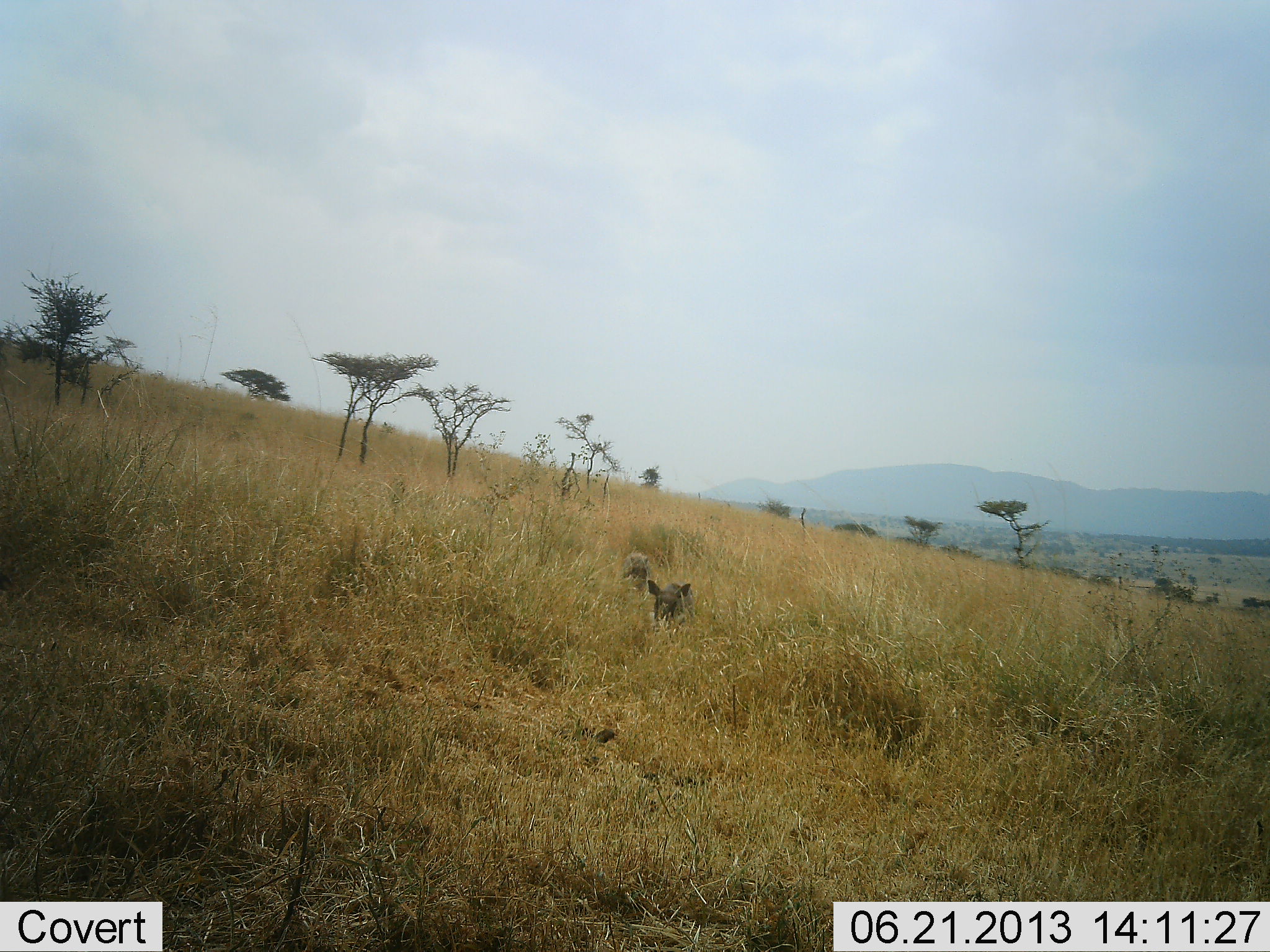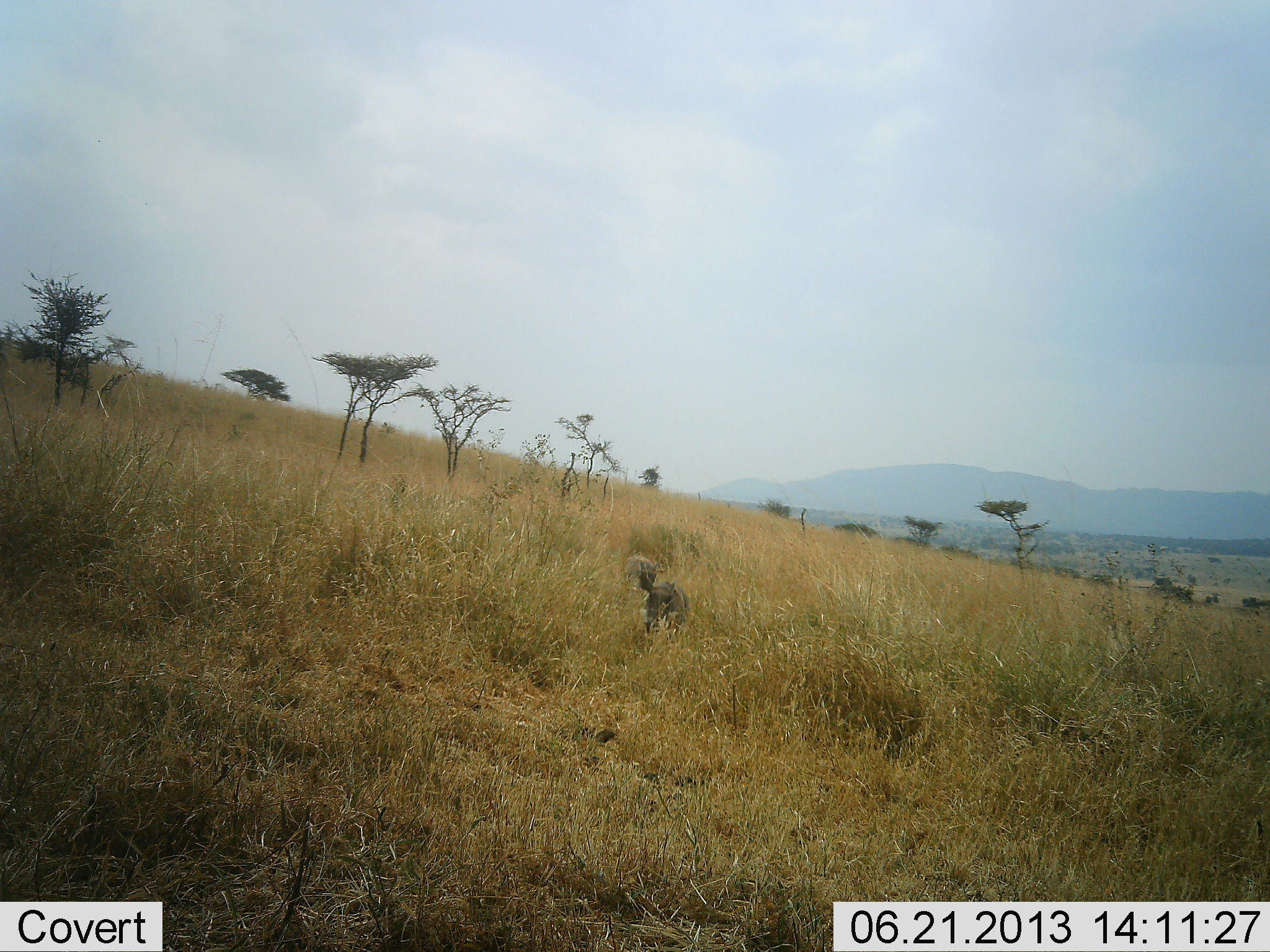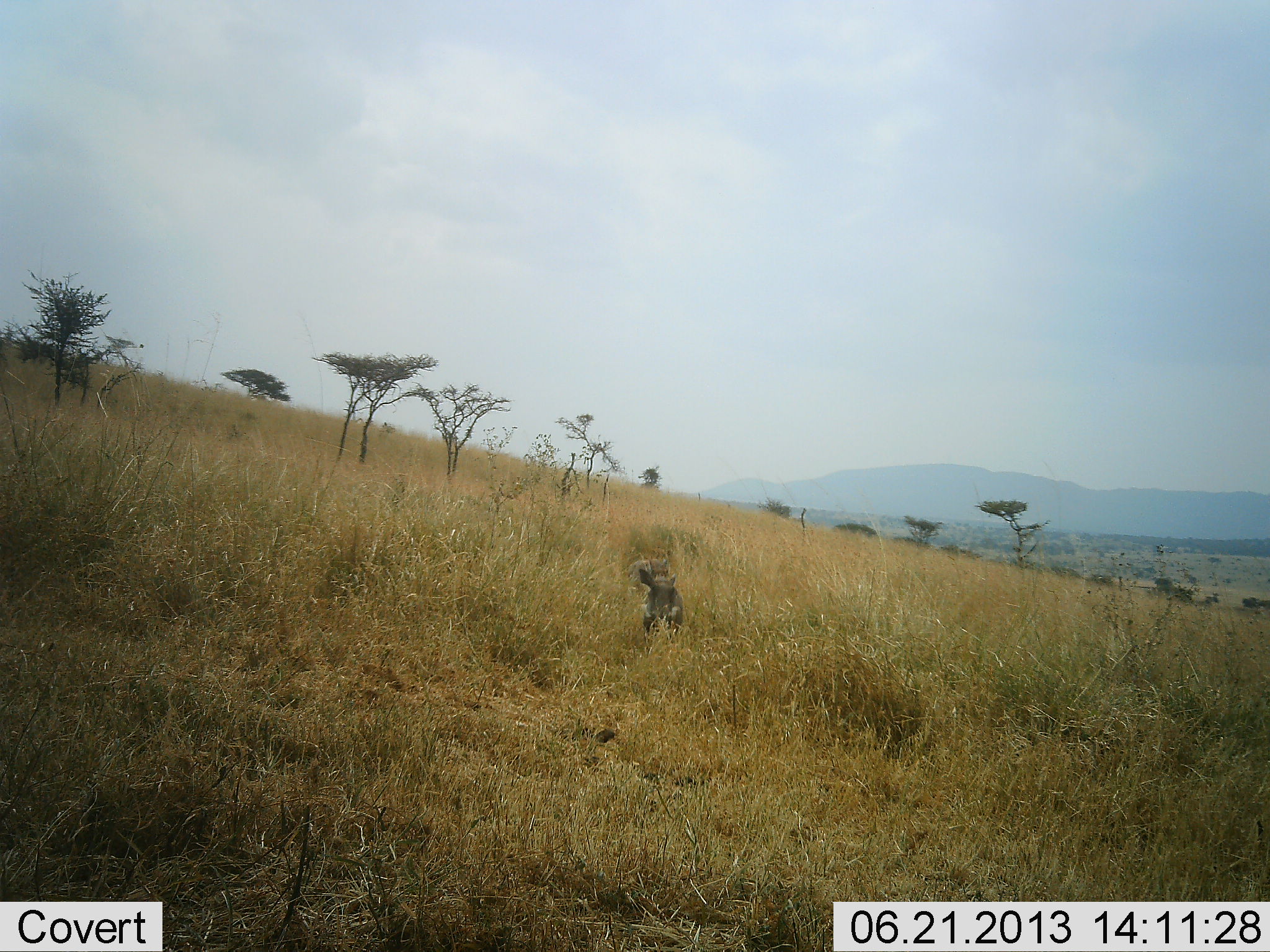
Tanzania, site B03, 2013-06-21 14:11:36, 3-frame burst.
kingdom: Animalia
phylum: Chordata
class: Mammalia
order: Artiodactyla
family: Suidae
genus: Phacochoerus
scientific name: Phacochoerus africanus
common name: warthog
Warthog (Phacochoerus africanus), count 2. Behavior (volunteer vote fractions): standing 8%, resting 0%, moving 96%, interacting 0%. Young present (vote fraction): 0%. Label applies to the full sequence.